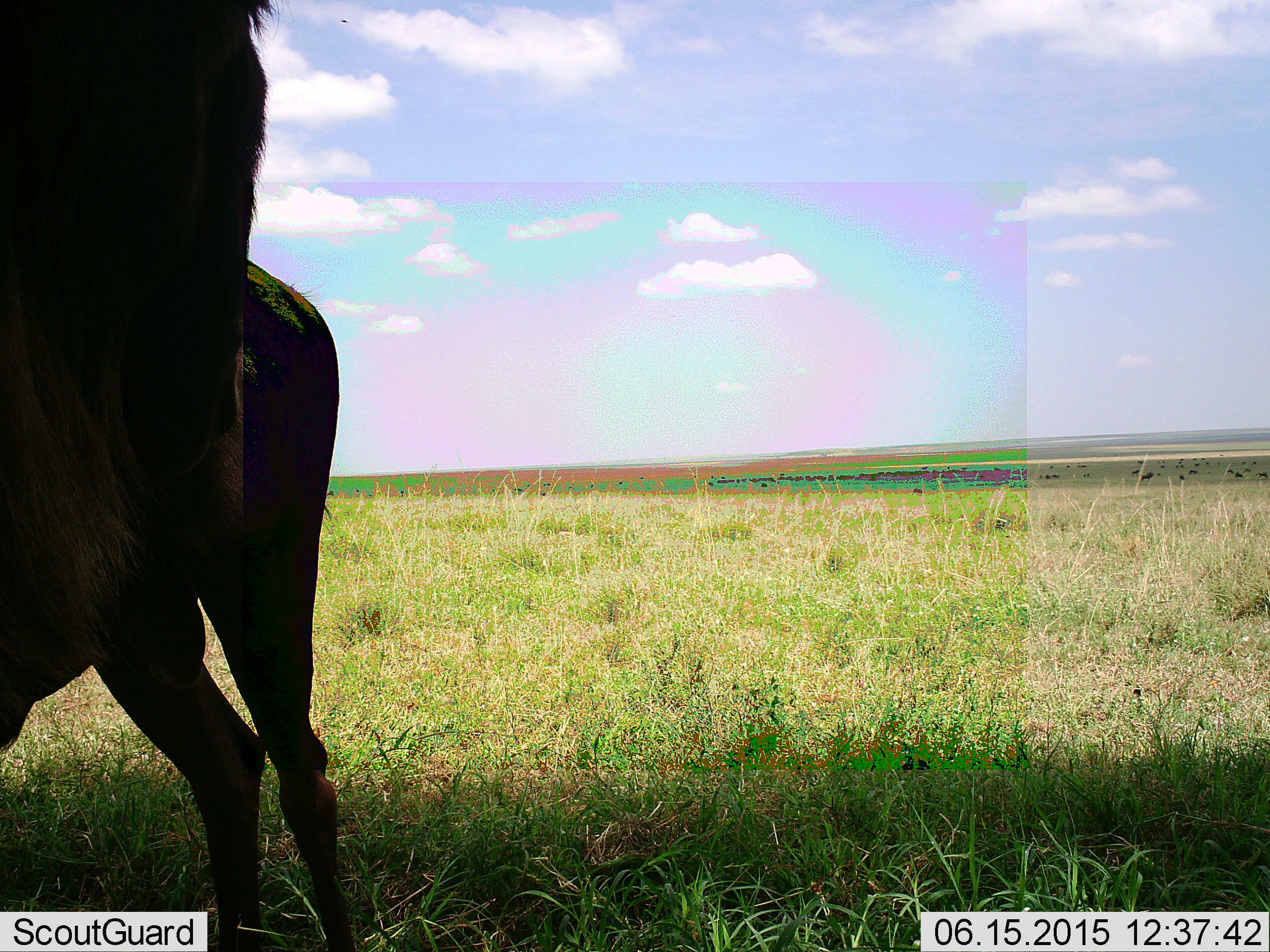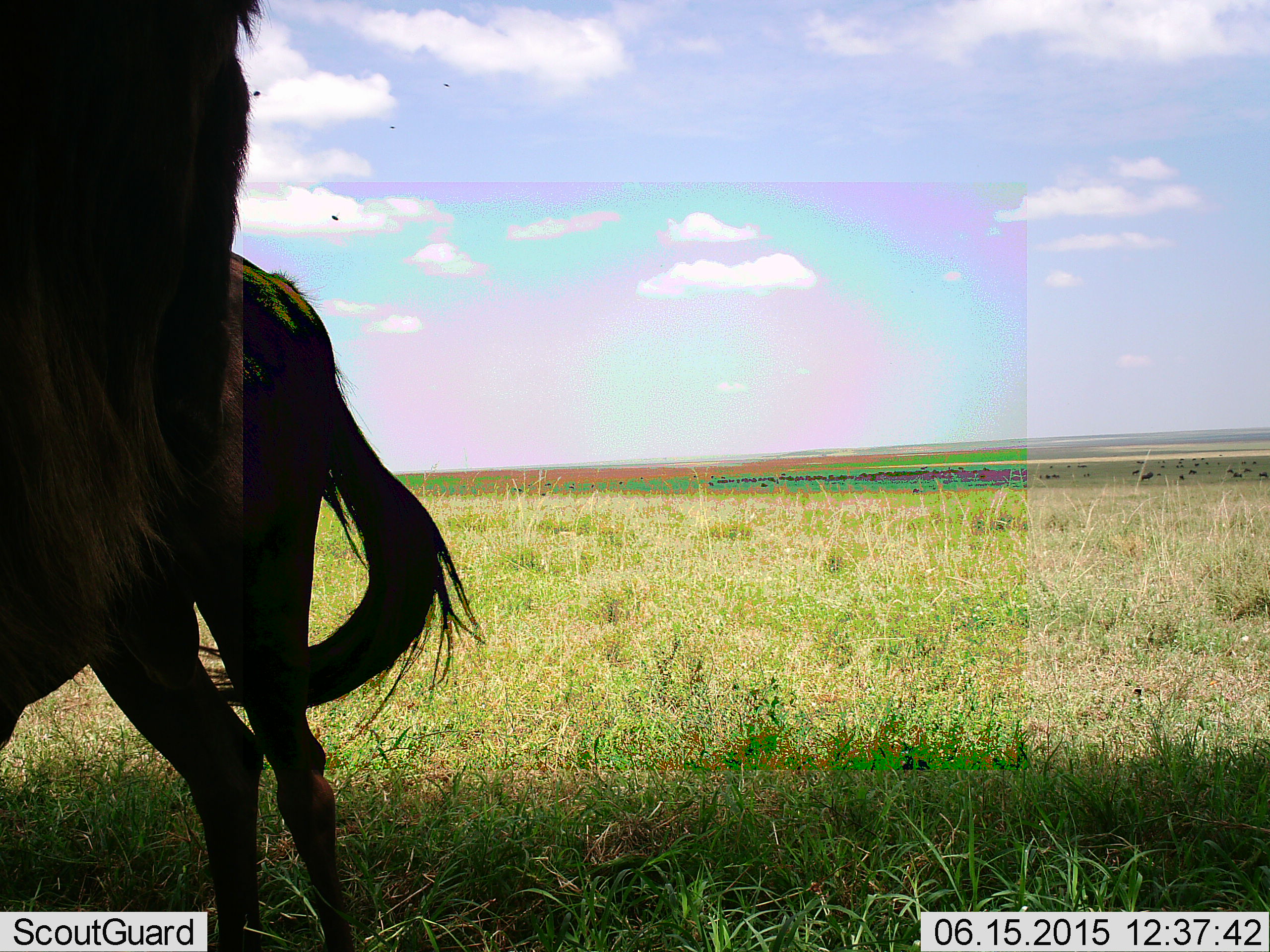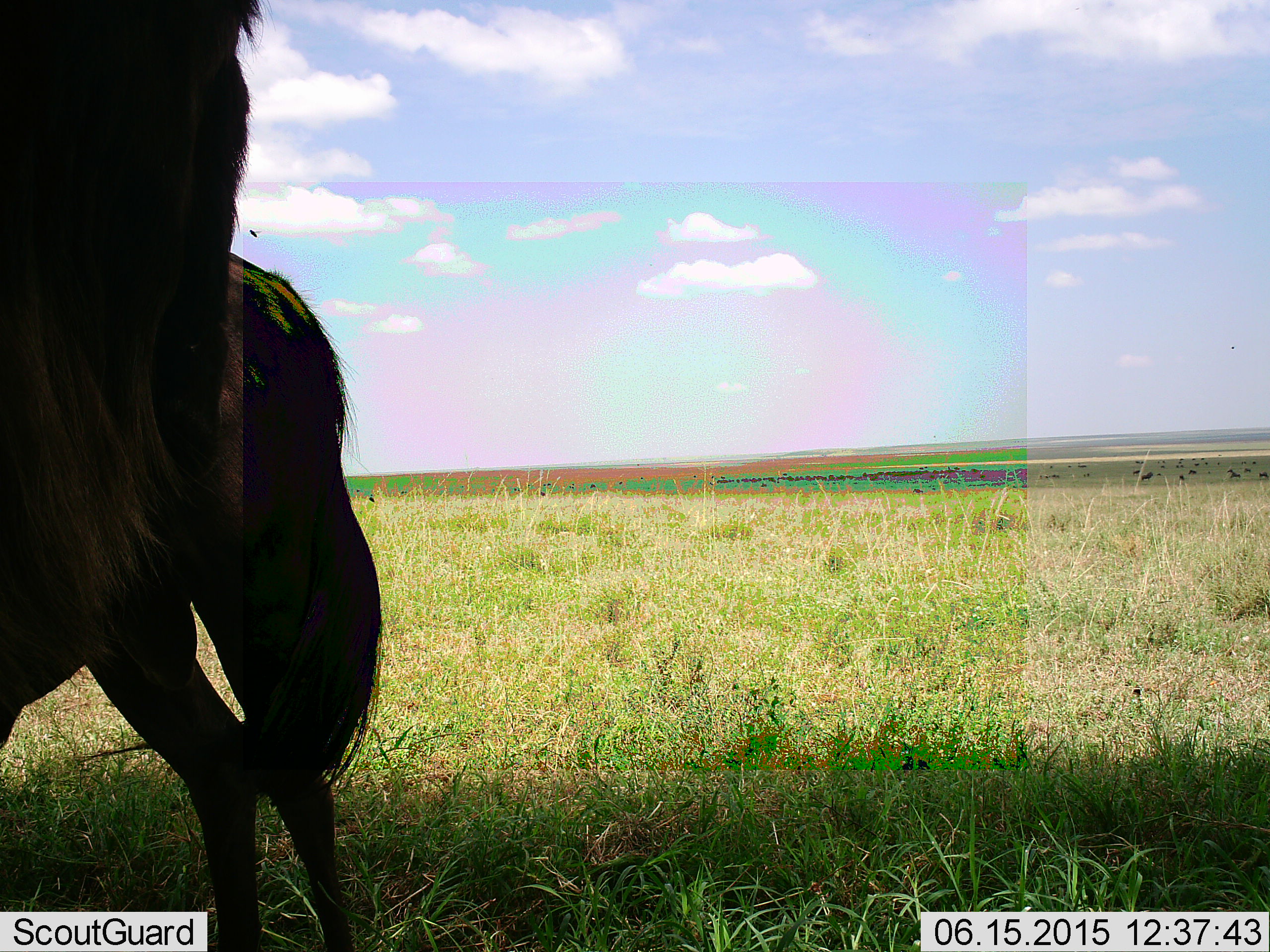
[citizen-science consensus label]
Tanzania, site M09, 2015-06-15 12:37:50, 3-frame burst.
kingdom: Animalia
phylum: Chordata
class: Mammalia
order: Artiodactyla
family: Bovidae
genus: Connochaetes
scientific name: Connochaetes taurinus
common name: blue wildebeest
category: wildebeest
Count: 2.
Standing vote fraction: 73%.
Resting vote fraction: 0%.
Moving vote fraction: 27%.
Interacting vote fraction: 9%.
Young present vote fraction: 0%.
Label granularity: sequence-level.